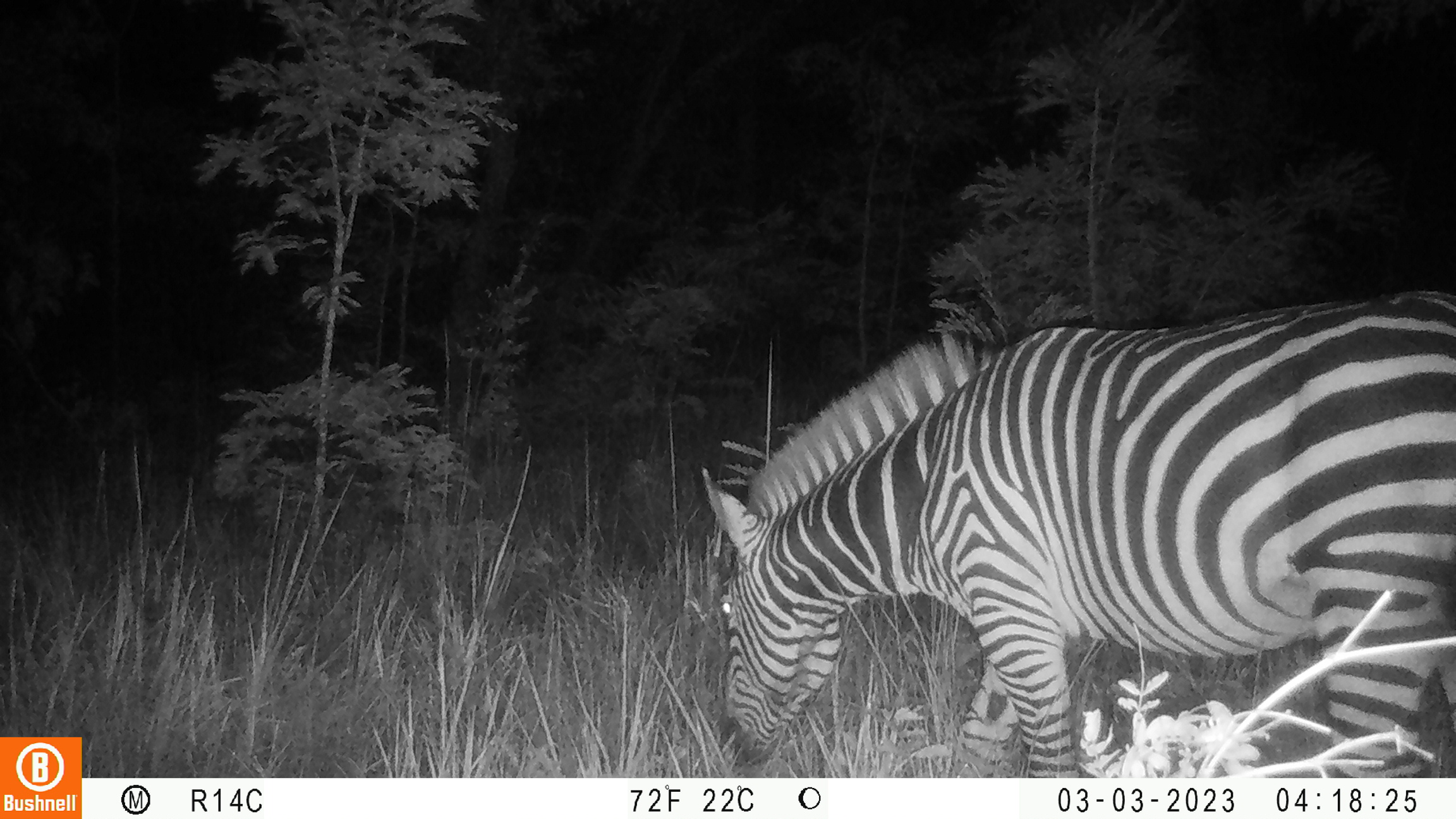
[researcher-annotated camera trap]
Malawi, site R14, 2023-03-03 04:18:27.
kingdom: Animalia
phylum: Chordata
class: Mammalia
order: Perissodactyla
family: Equidae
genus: Equus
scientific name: Equus quagga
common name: plains zebra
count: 1